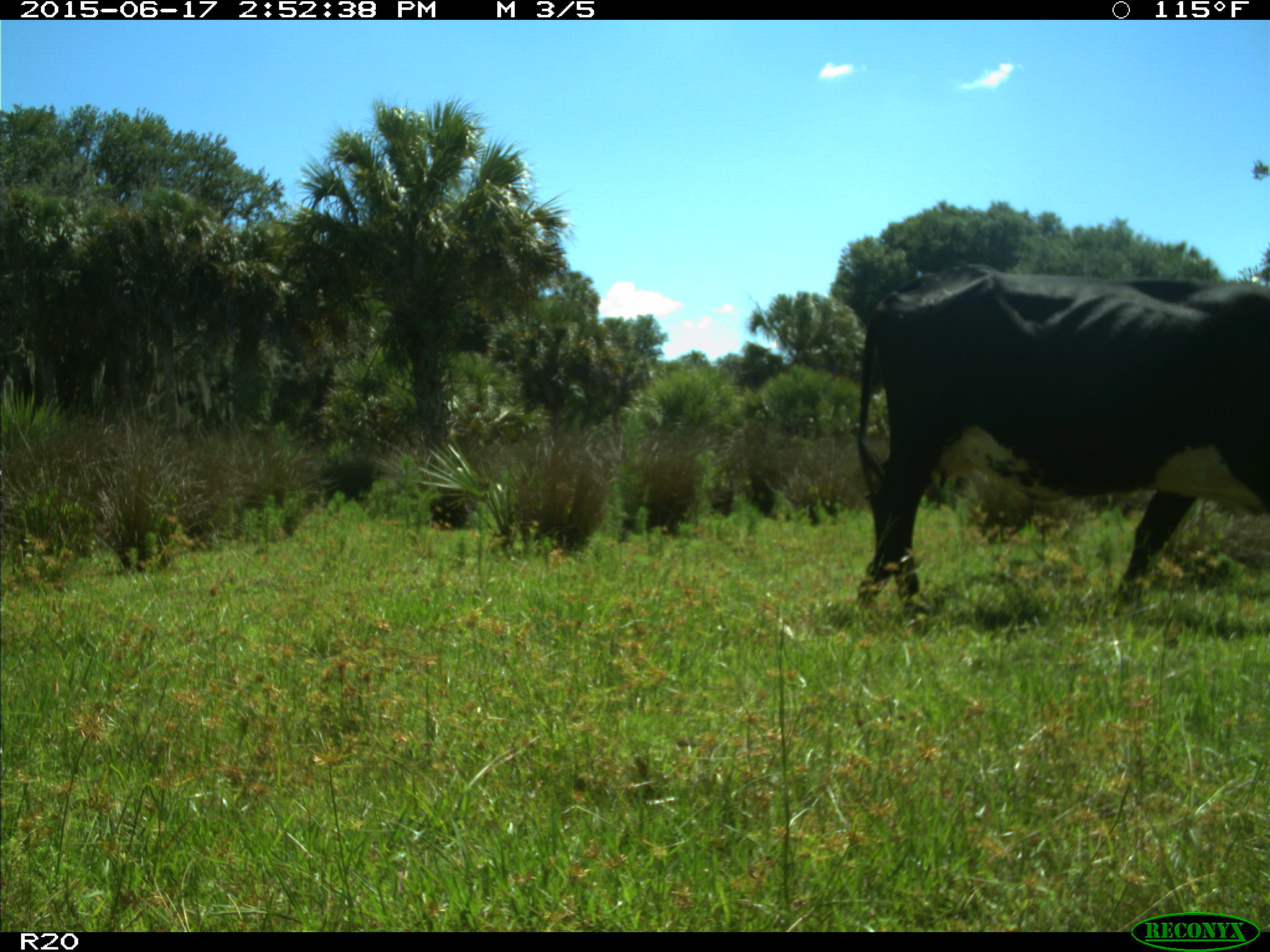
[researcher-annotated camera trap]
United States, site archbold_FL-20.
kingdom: Animalia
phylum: Chordata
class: Mammalia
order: Artiodactyla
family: Bovidae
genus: Bos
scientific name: Bos taurus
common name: domestic cow